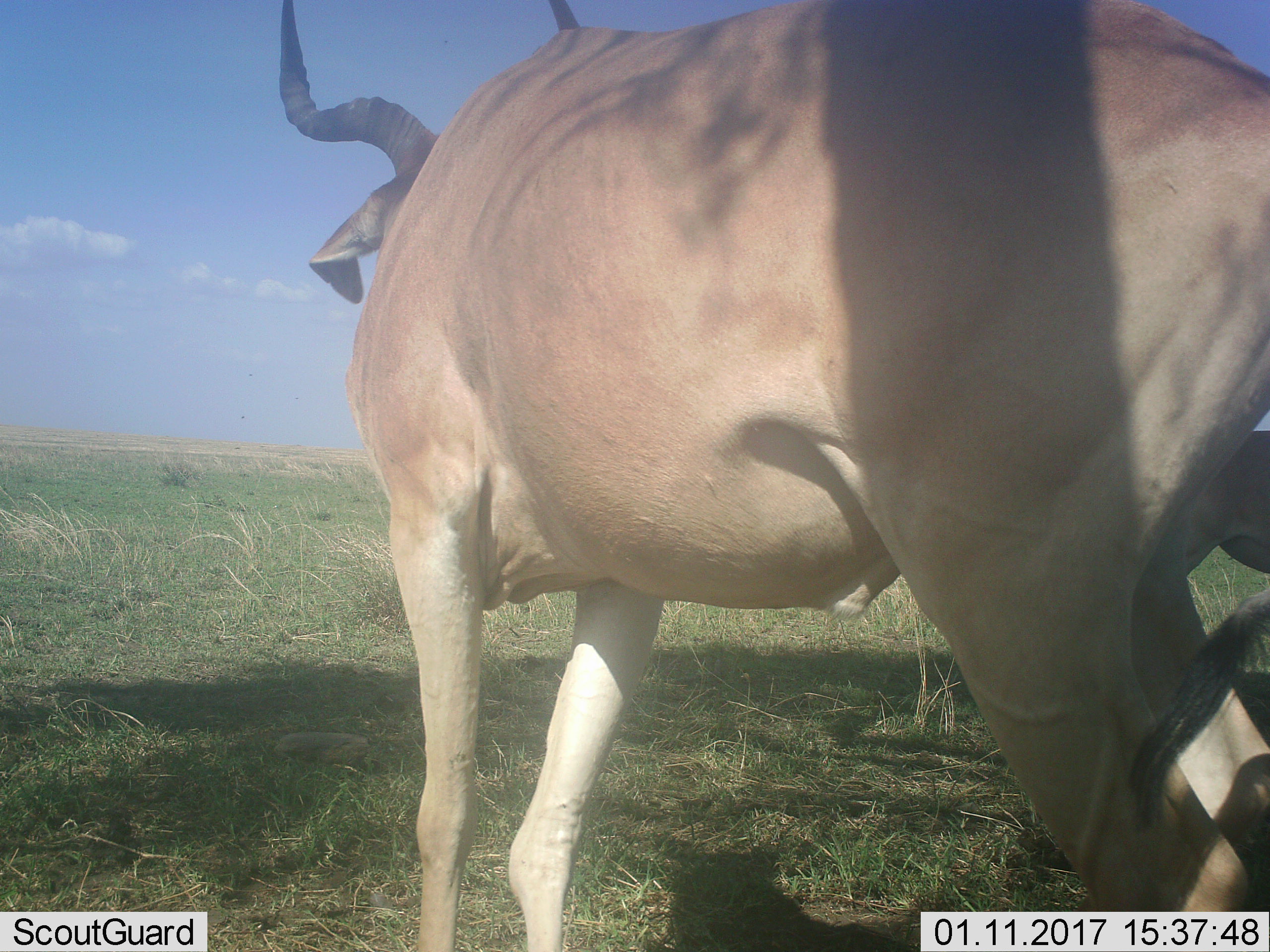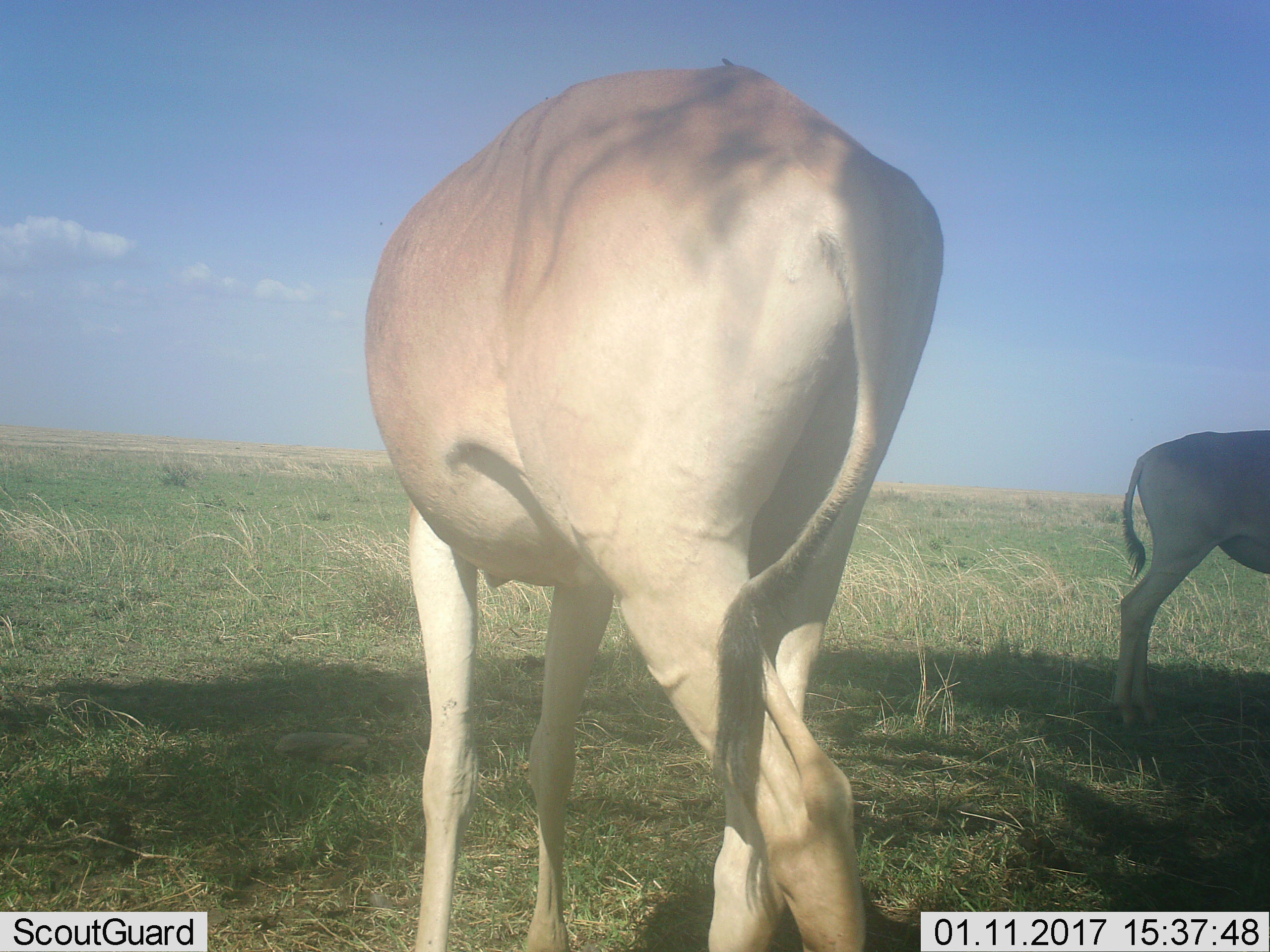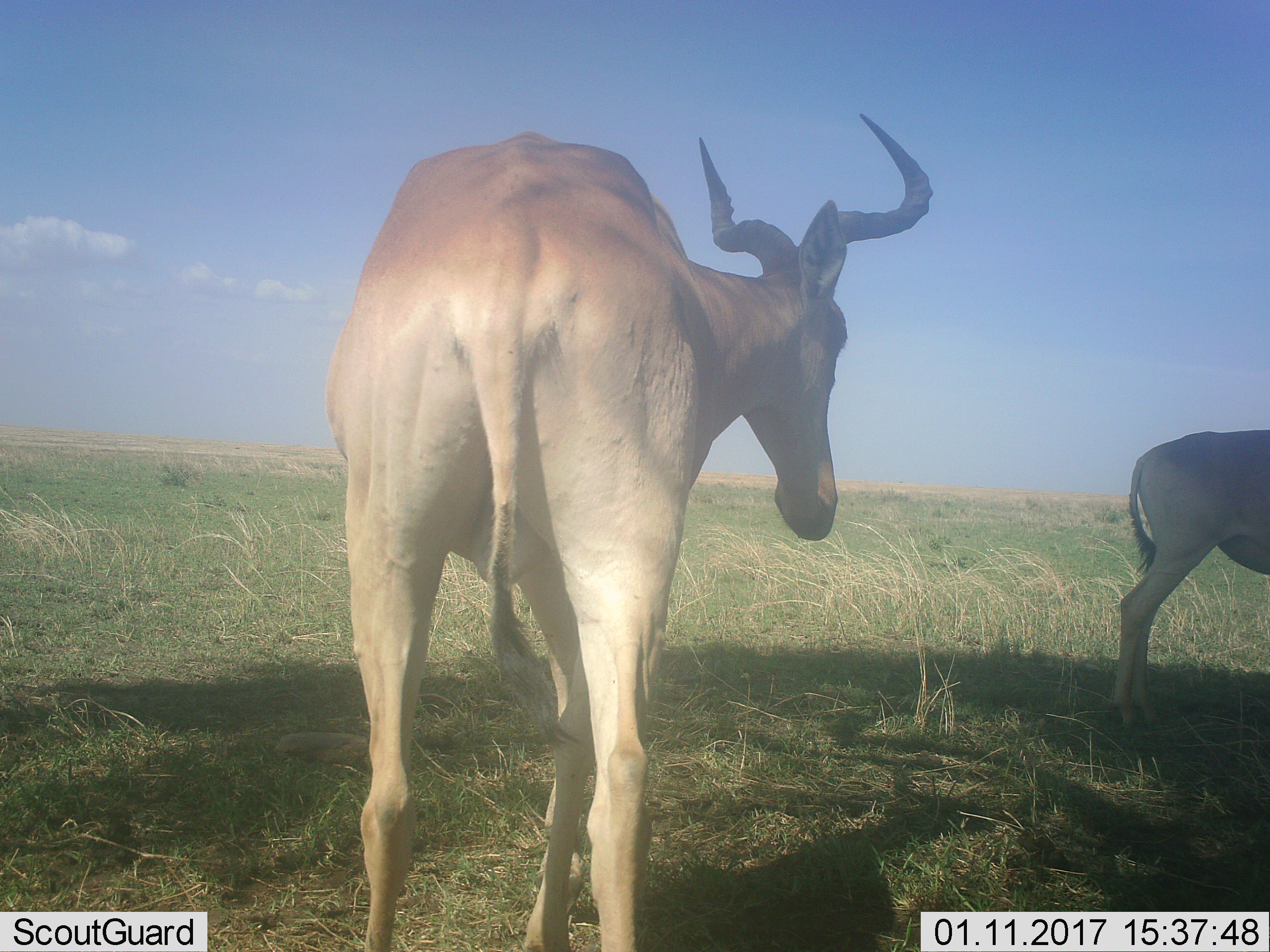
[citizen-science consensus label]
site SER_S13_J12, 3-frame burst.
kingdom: Animalia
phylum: Chordata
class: Mammalia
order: Artiodactyla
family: Bovidae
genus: Alcelaphus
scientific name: Alcelaphus buselaphus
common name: hartebeest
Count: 2.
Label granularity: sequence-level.